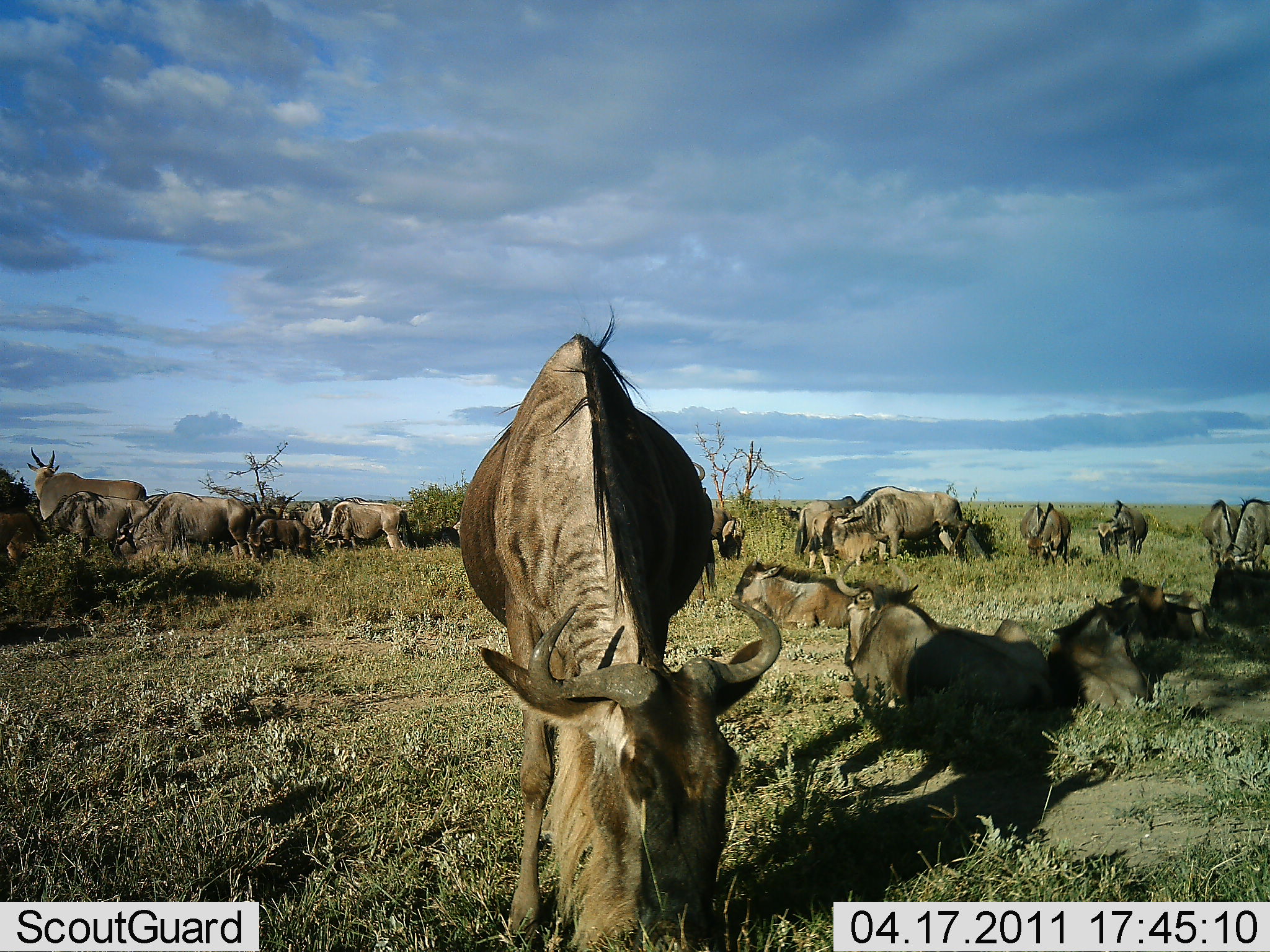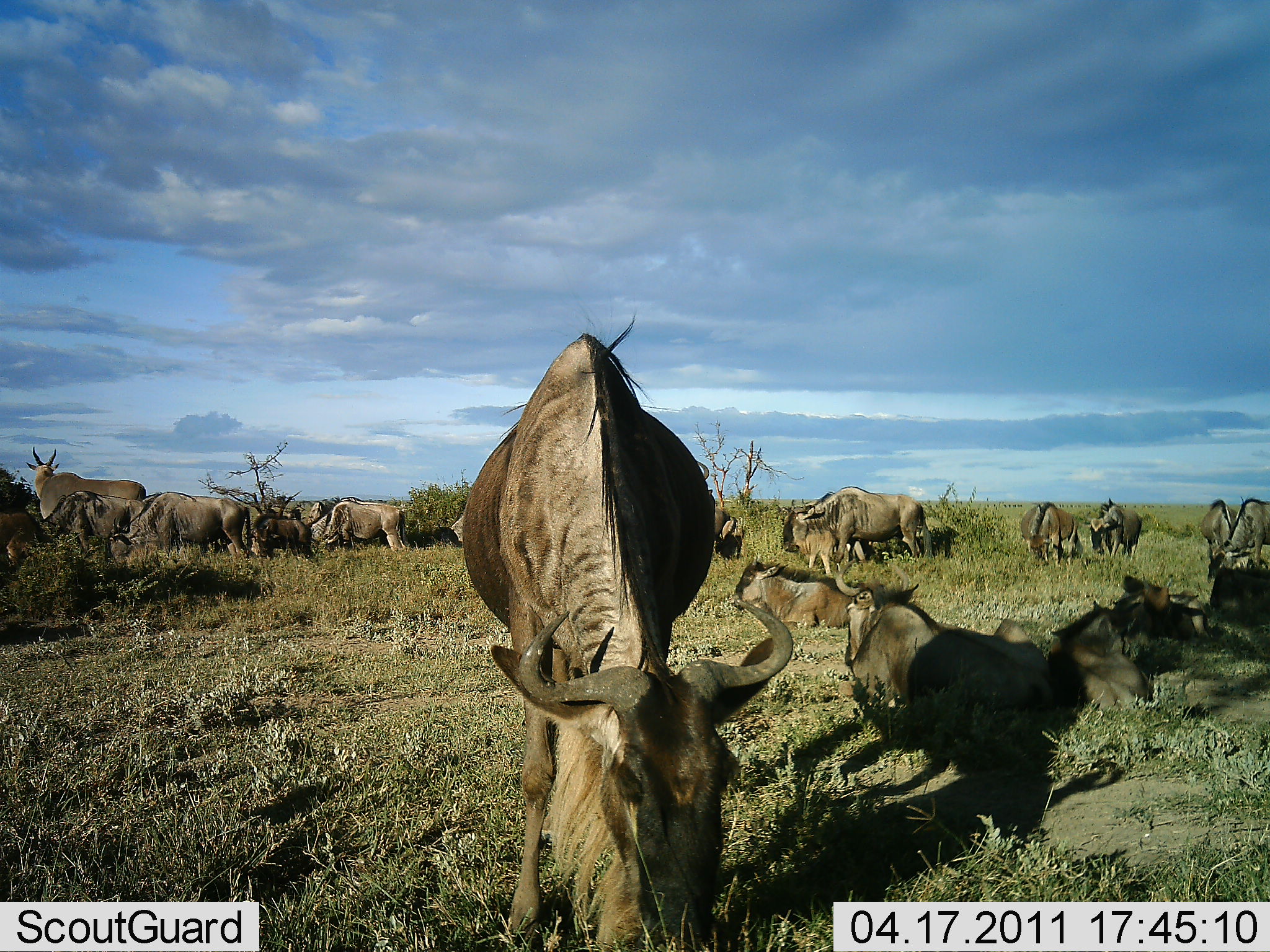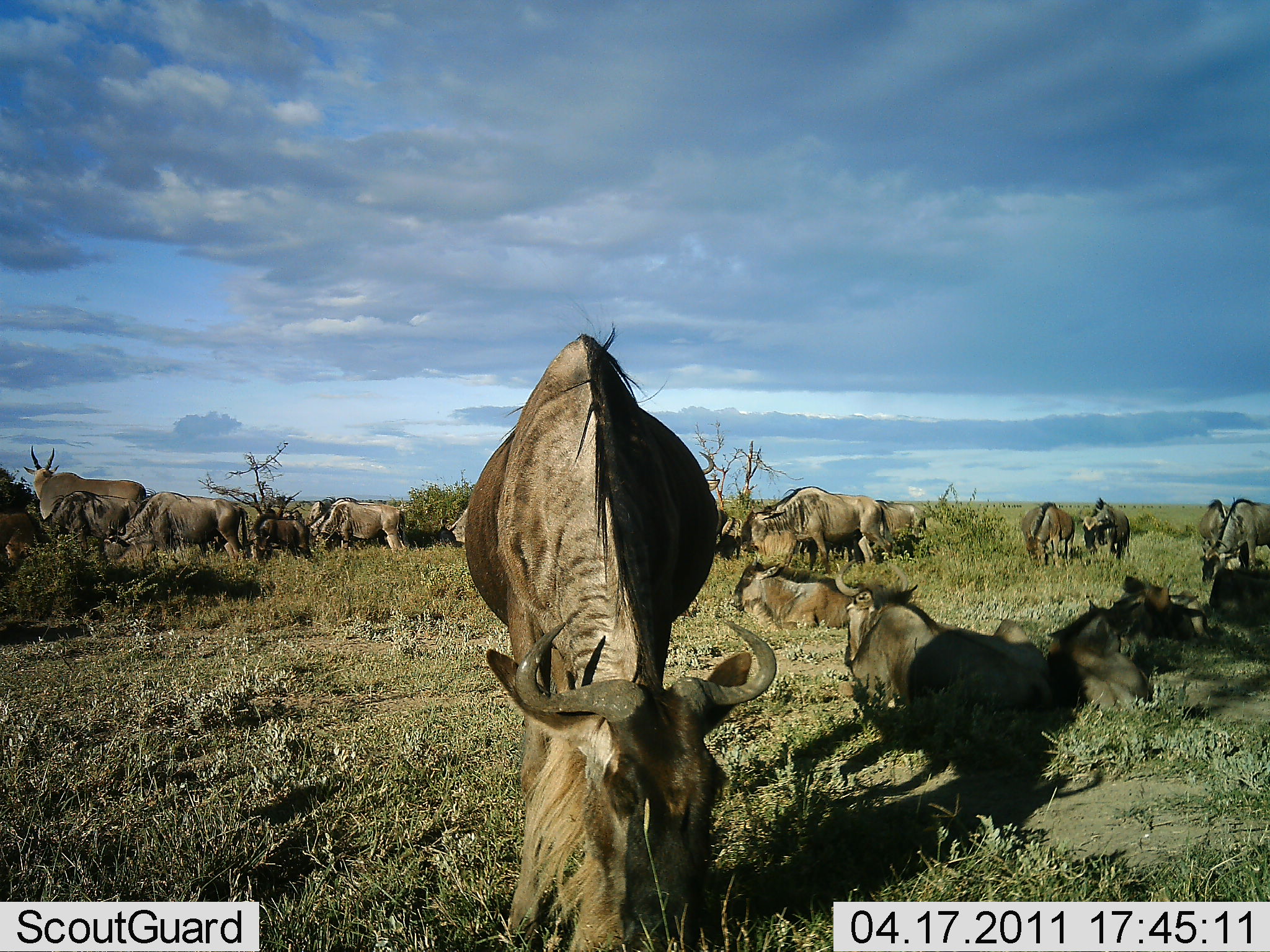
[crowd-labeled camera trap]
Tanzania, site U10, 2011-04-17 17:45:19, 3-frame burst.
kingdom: Animalia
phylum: Chordata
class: Mammalia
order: Artiodactyla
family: Bovidae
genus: Connochaetes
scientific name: Connochaetes taurinus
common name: blue wildebeest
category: wildebeest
Wildebeest (blue wildebeest) (Connochaetes taurinus), count 11-50. Behavior (volunteer vote fractions): standing 31%, resting 81%, moving 38%, interacting 6%. Young present (vote fraction): 12%. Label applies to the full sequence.